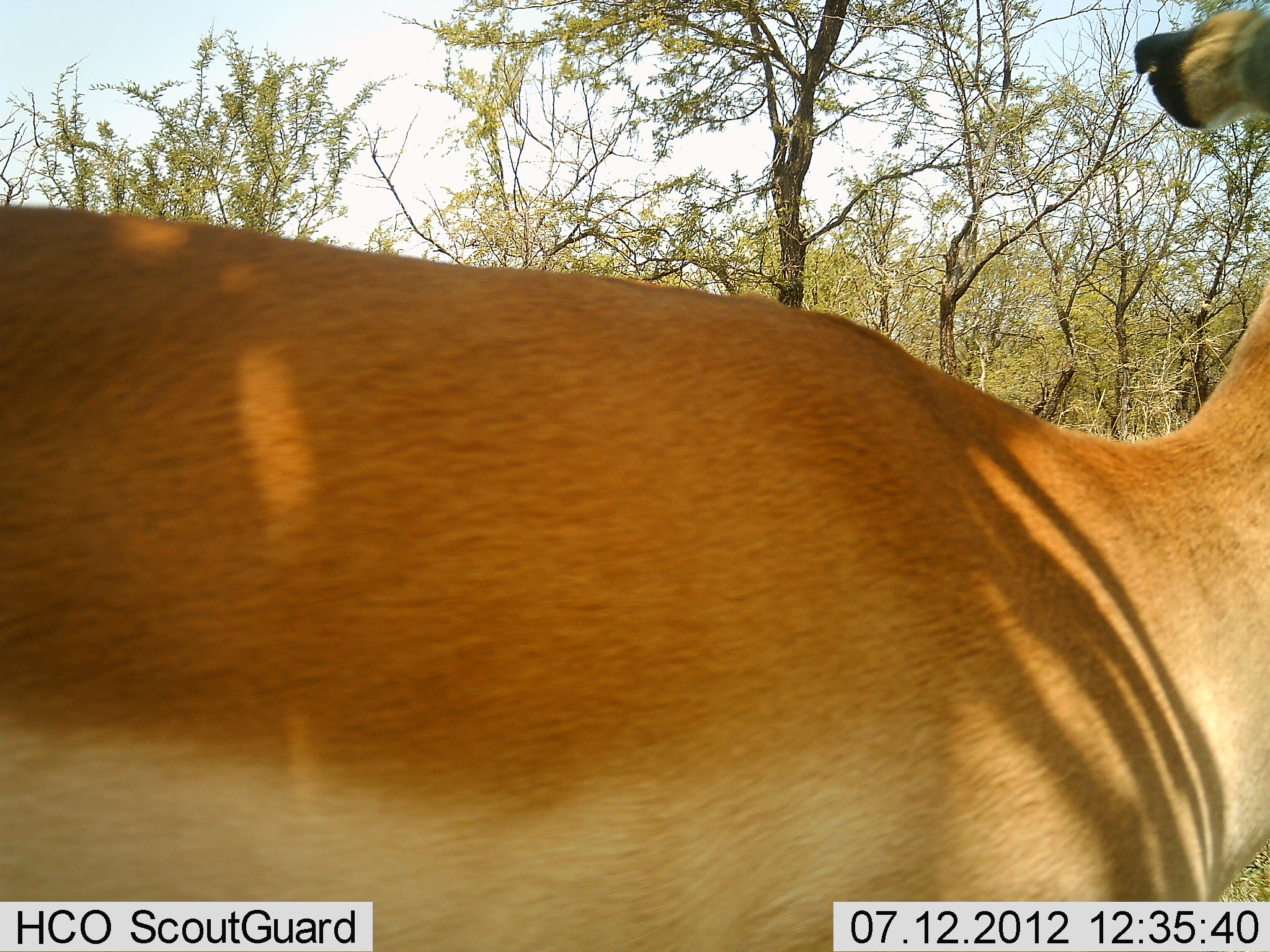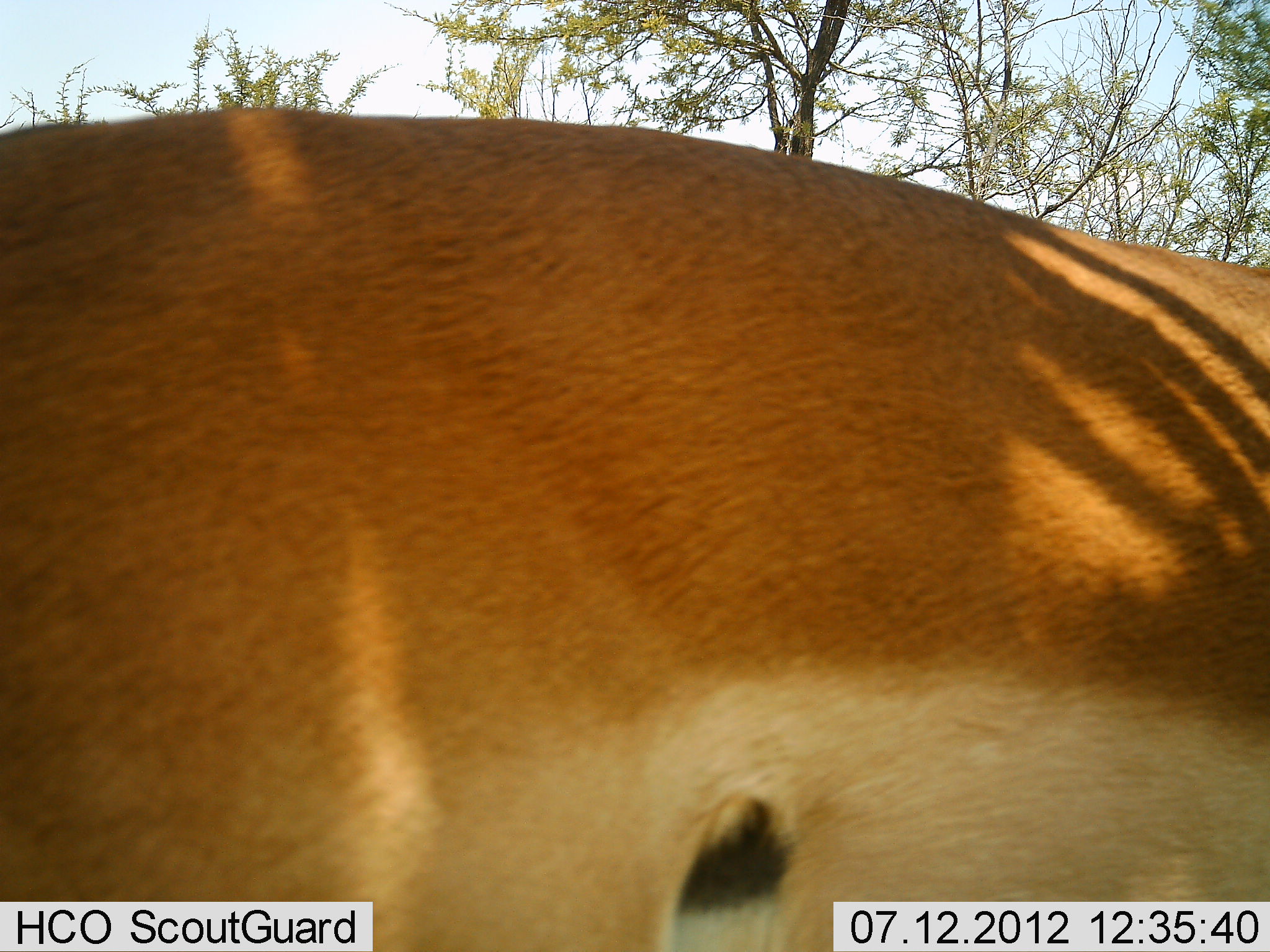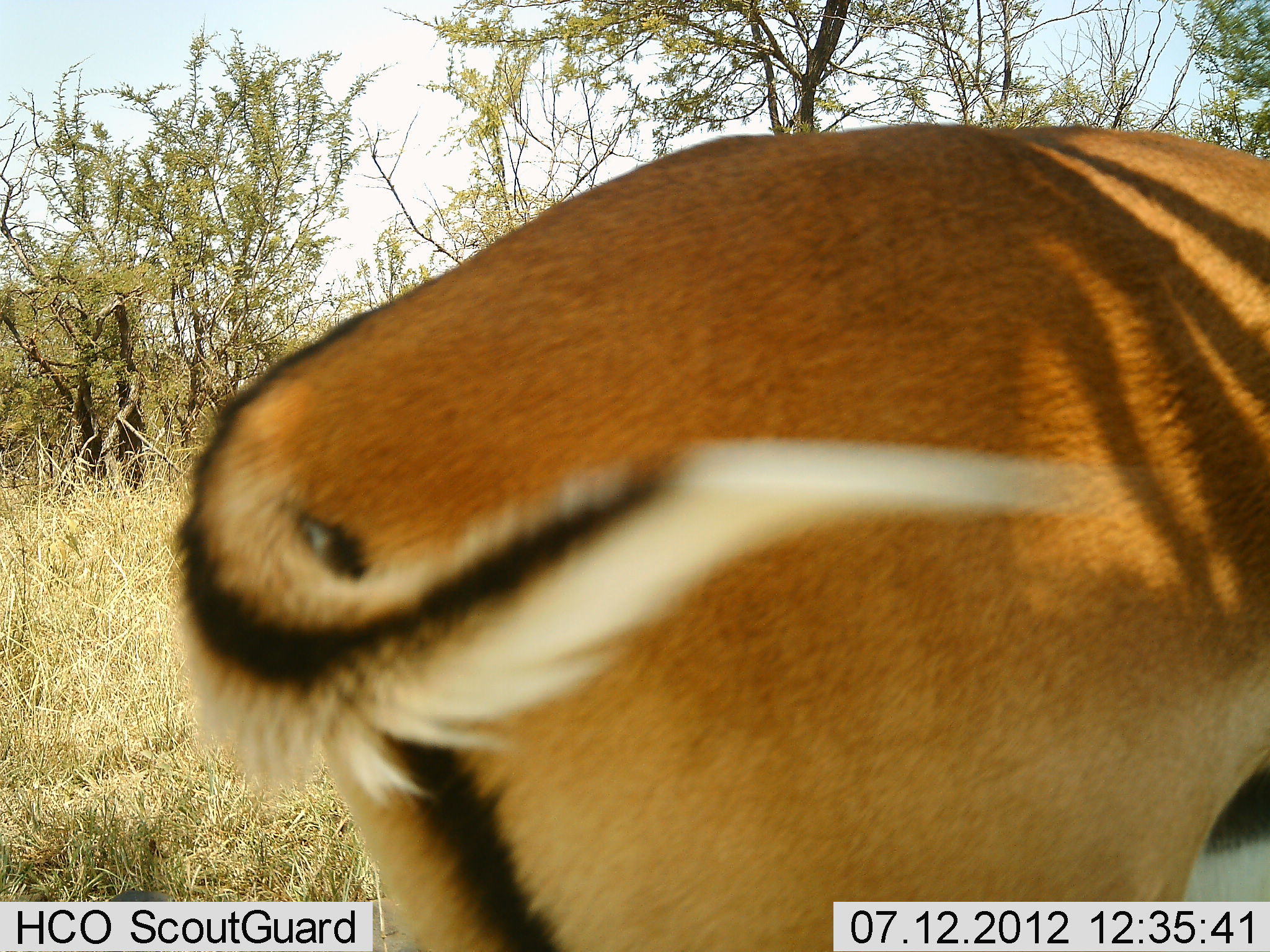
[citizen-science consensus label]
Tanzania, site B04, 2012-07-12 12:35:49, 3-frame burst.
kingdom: Animalia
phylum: Chordata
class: Mammalia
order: Artiodactyla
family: Bovidae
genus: Aepyceros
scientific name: Aepyceros melampus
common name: impala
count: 1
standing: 40%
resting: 0%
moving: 60%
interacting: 0%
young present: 0%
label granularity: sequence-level